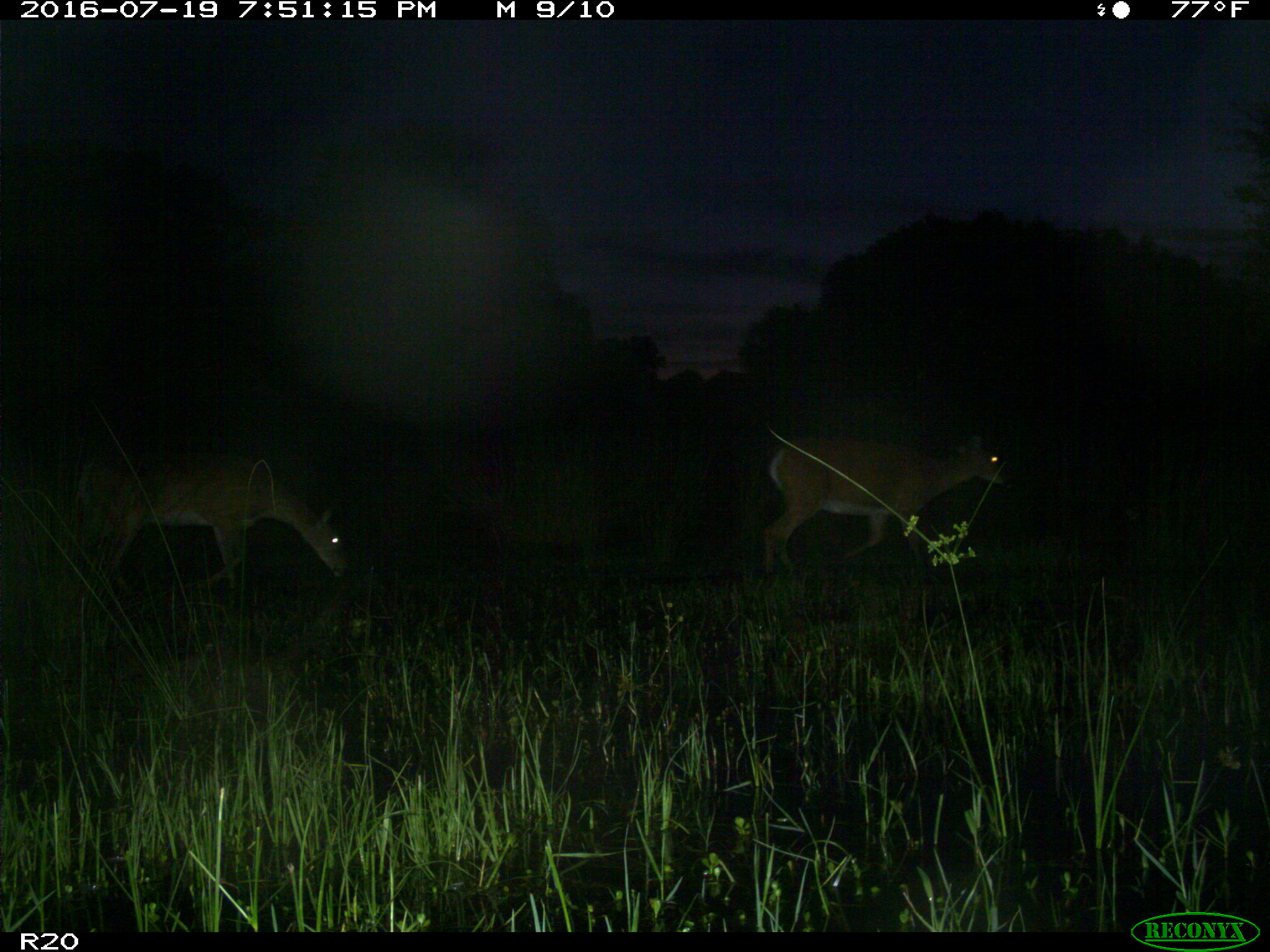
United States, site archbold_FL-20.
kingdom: Animalia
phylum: Chordata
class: Mammalia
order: Artiodactyla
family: Cervidae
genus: Odocoileus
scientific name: Odocoileus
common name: deer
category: unidentified deer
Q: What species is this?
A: Unidentified deer (deer) (Odocoileus).